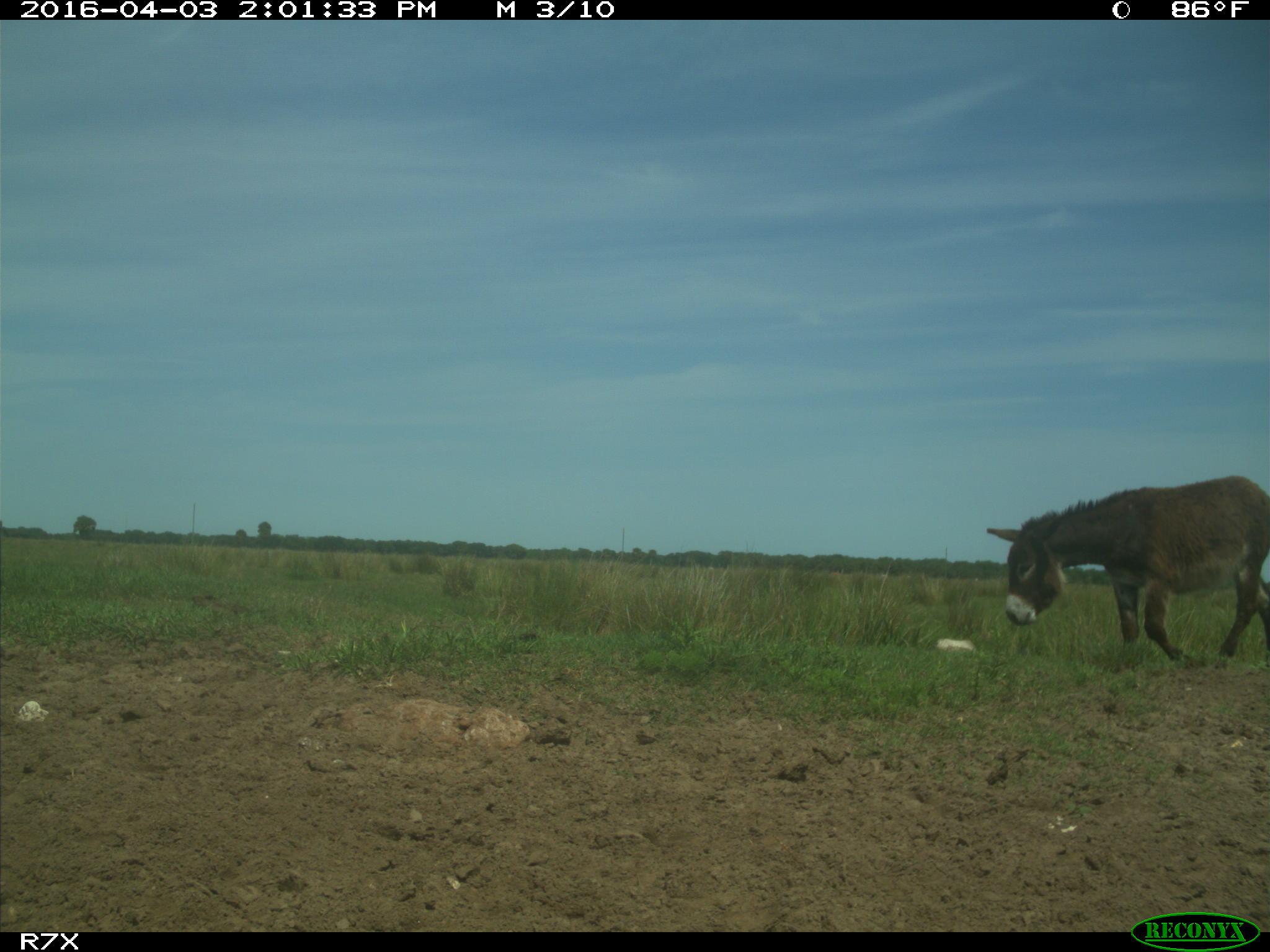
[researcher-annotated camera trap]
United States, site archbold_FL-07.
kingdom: Animalia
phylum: Chordata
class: Mammalia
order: Perissodactyla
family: Equidae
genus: Equus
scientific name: Equus africanus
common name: african wild ass